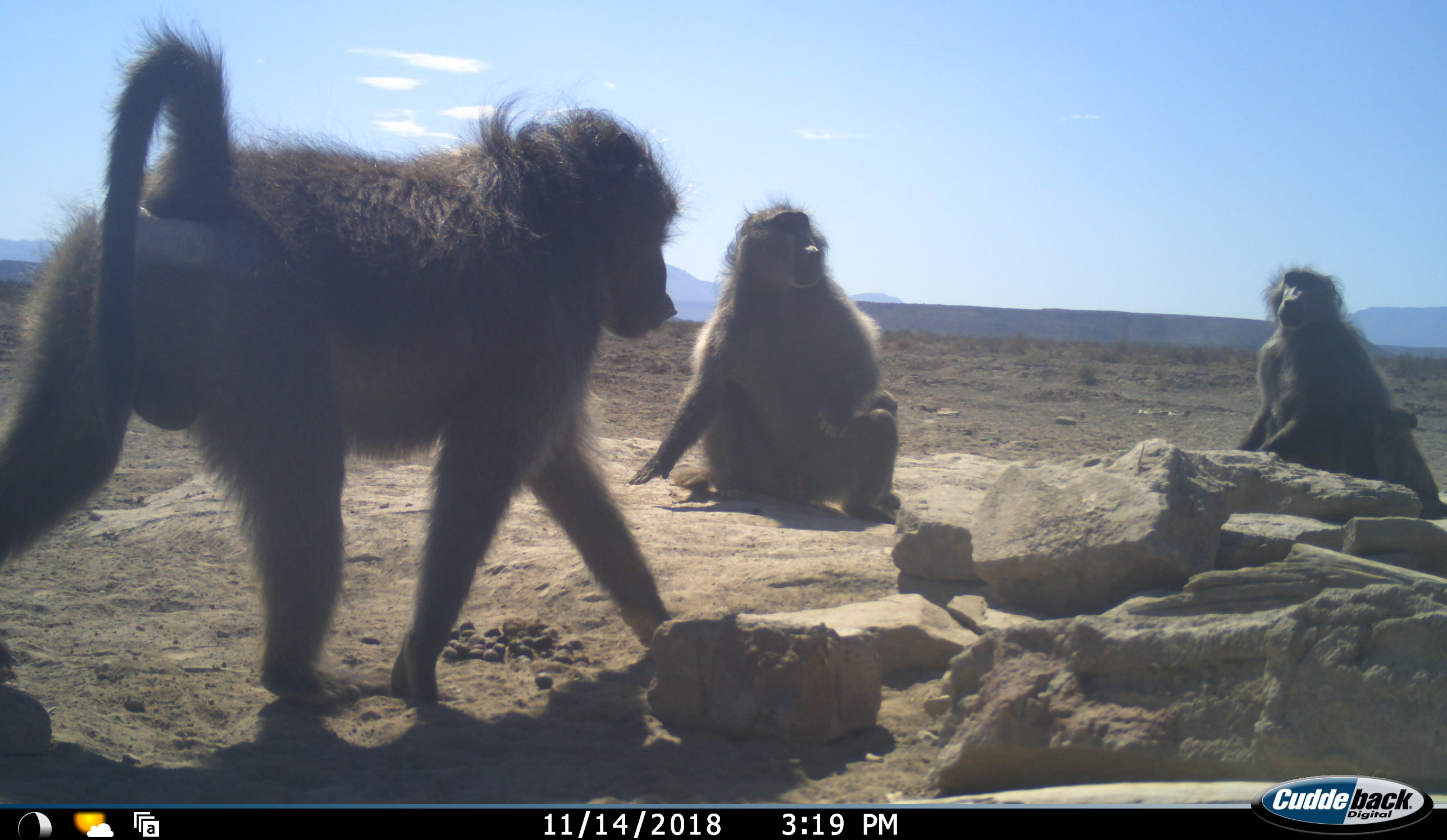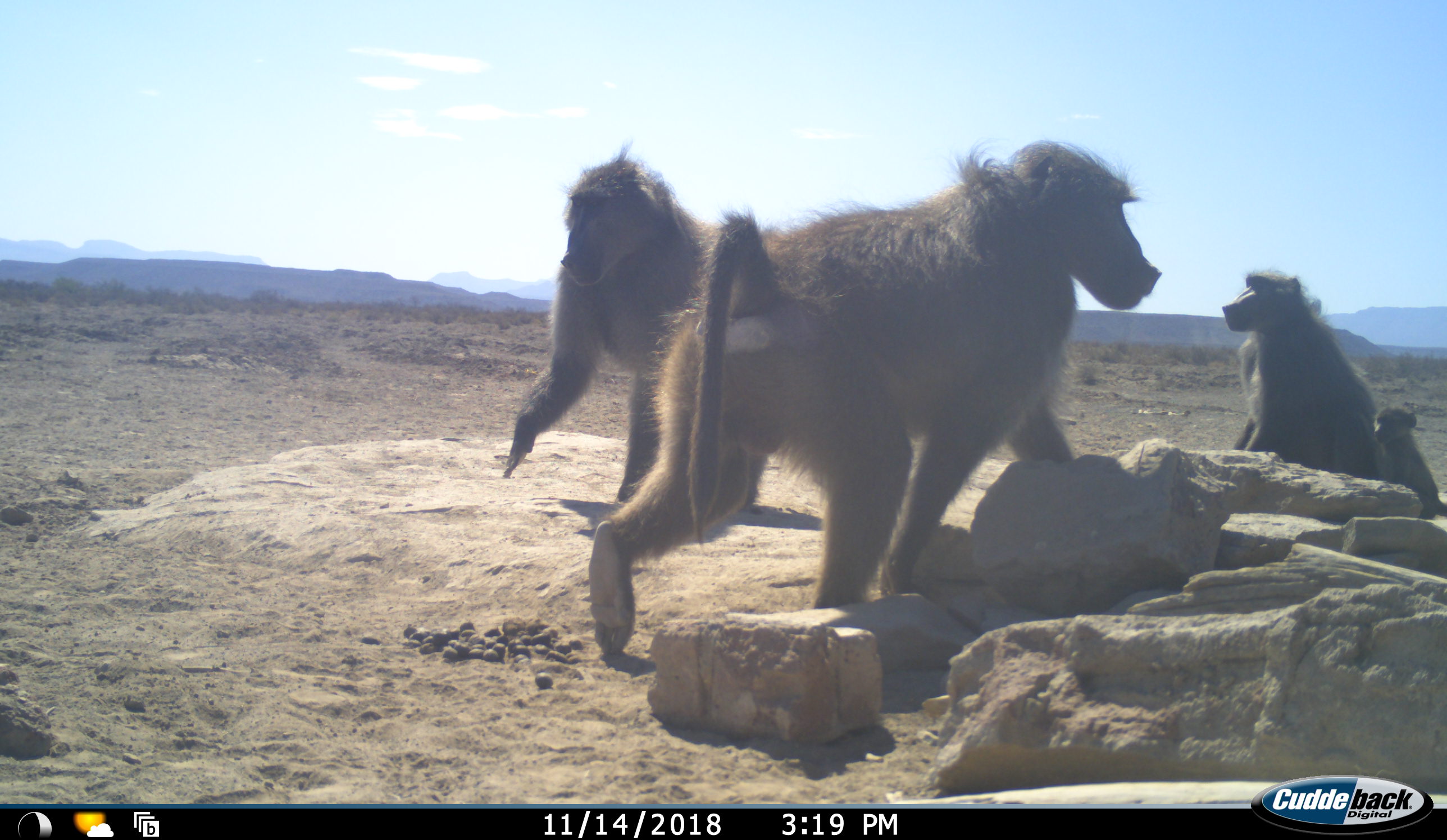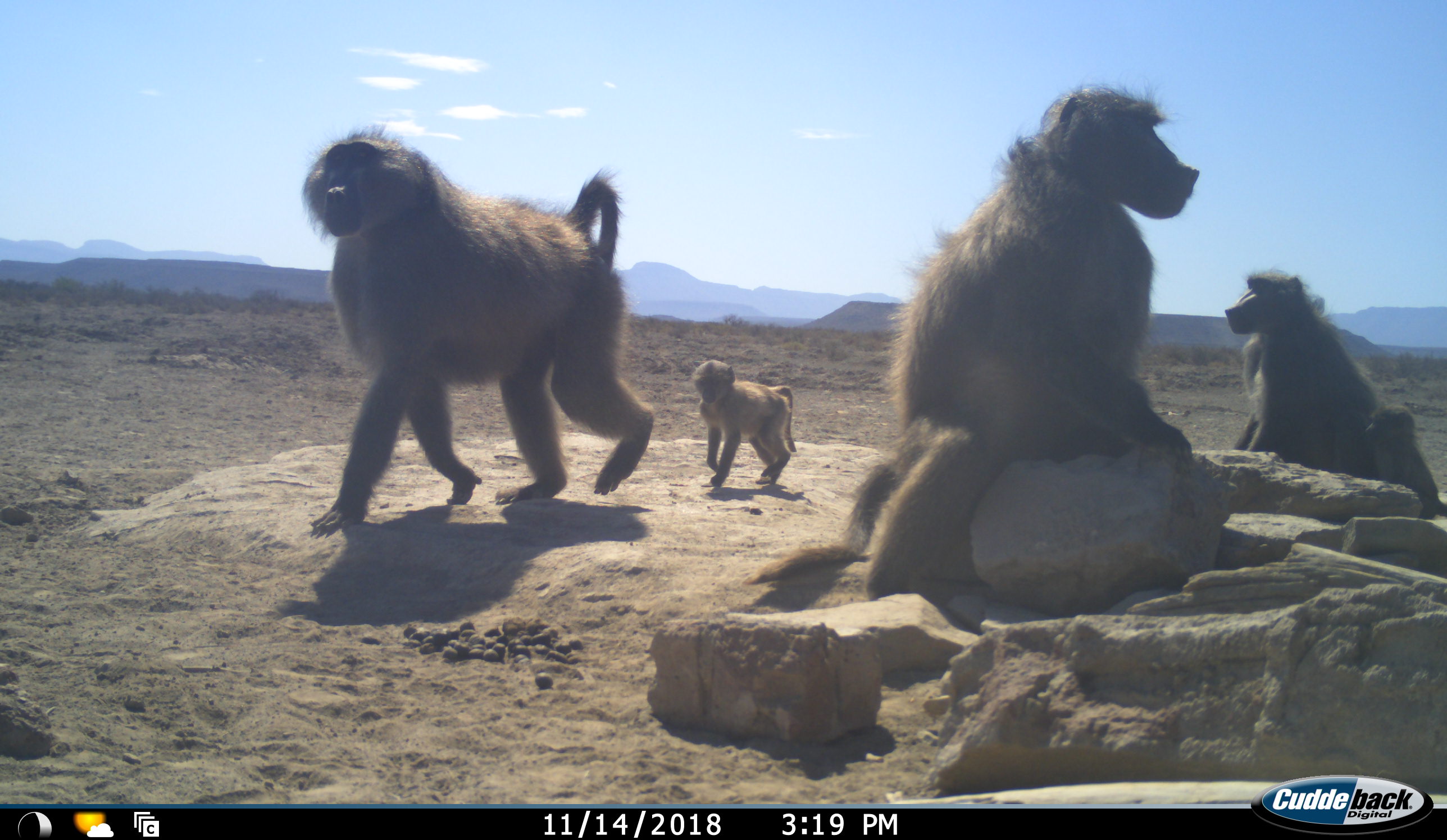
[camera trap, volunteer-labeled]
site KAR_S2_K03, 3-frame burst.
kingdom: Animalia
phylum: Chordata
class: Mammalia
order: Primates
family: Cercopithecidae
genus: Papio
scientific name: Papio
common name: baboon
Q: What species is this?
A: Baboon (Papio).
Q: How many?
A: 5.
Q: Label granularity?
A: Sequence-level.